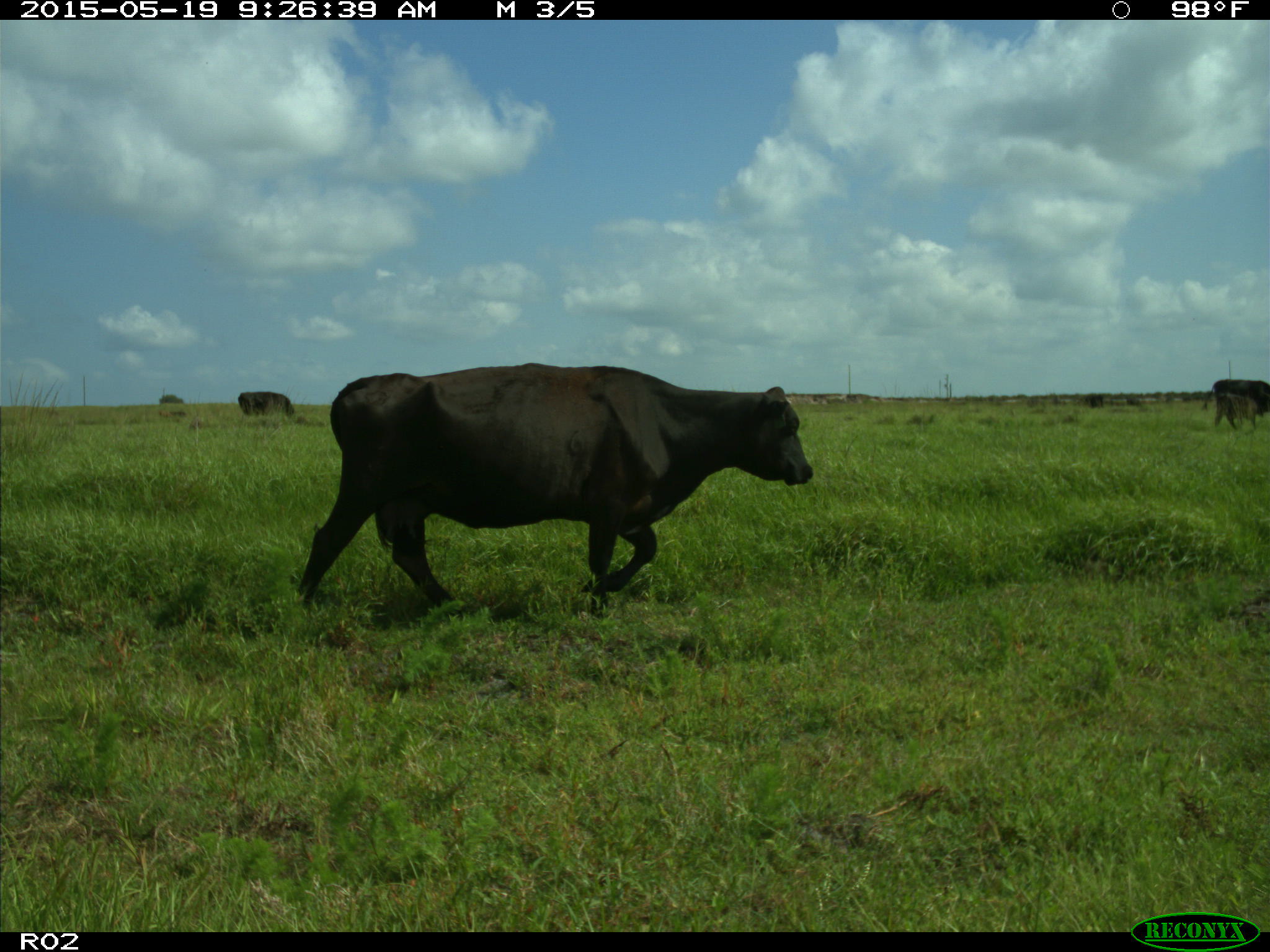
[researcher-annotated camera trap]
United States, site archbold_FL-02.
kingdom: Animalia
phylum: Chordata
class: Mammalia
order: Artiodactyla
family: Bovidae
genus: Bos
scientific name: Bos taurus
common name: domestic cow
Bos taurus (domestic cow).